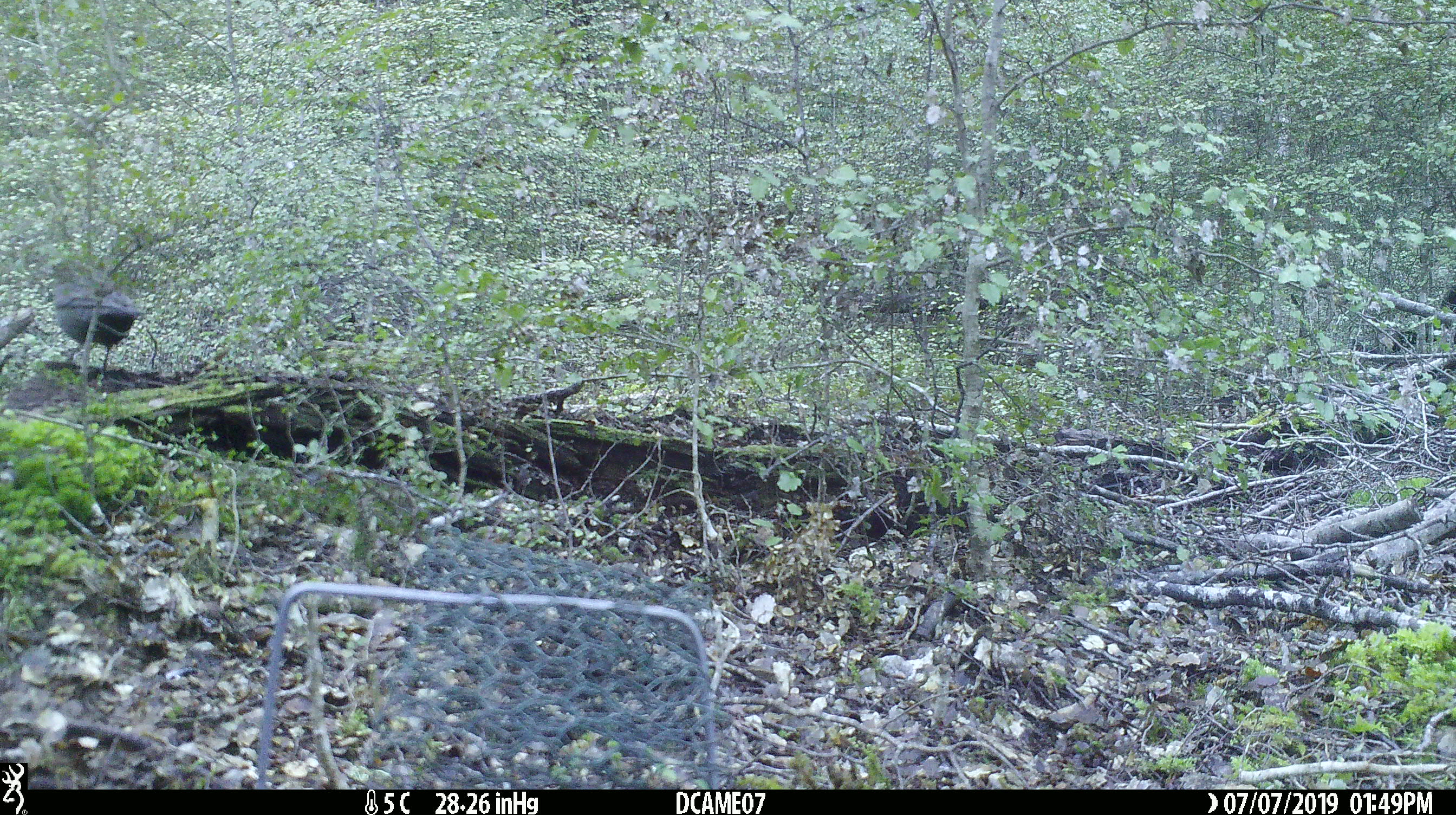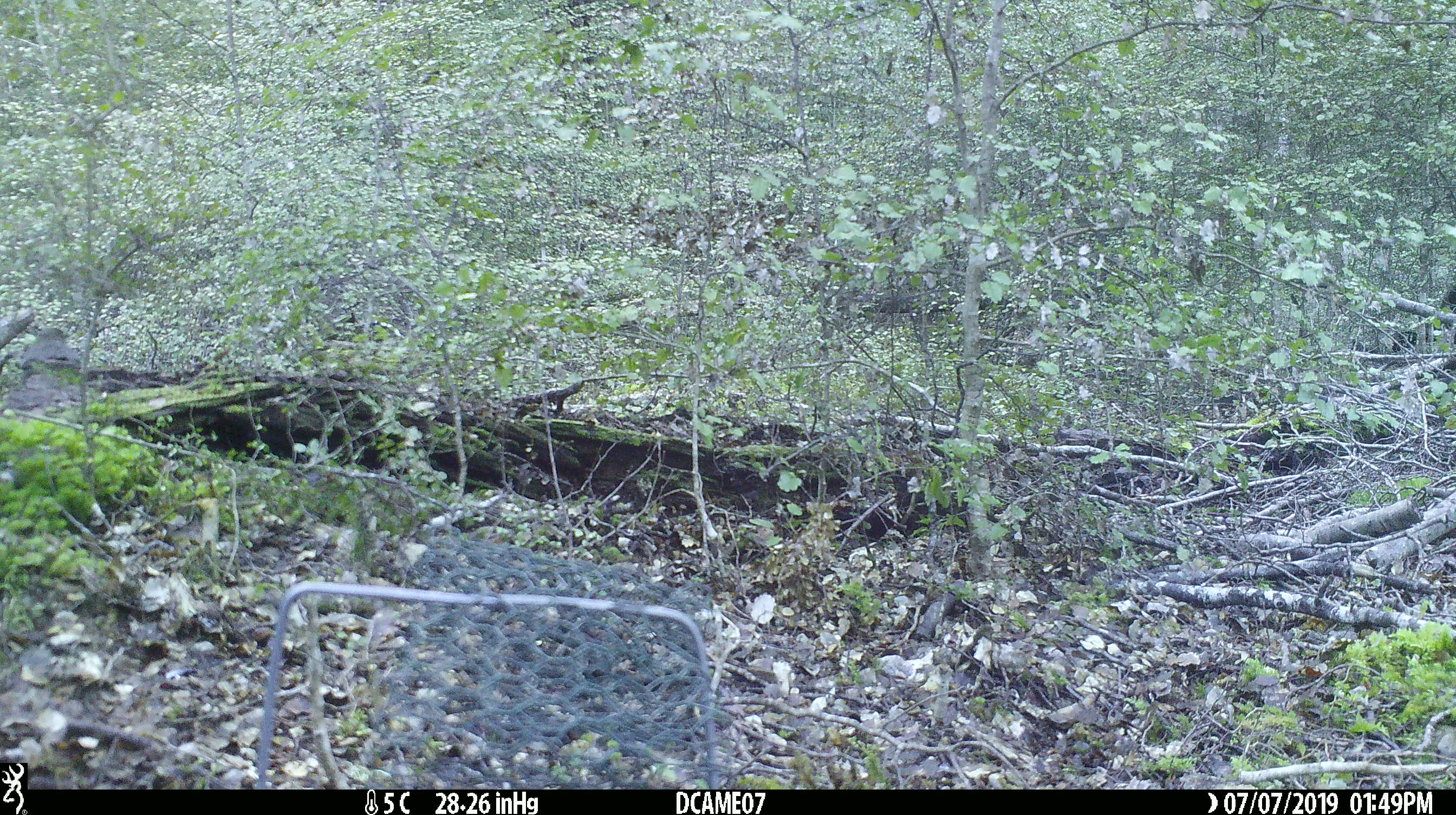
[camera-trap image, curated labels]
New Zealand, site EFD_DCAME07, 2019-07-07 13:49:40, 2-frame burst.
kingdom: Animalia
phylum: Chordata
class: Aves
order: Passeriformes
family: Turdidae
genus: Turdus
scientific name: Turdus merula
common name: eurasian blackbird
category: blackbird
Blackbird (eurasian blackbird) (Turdus merula).